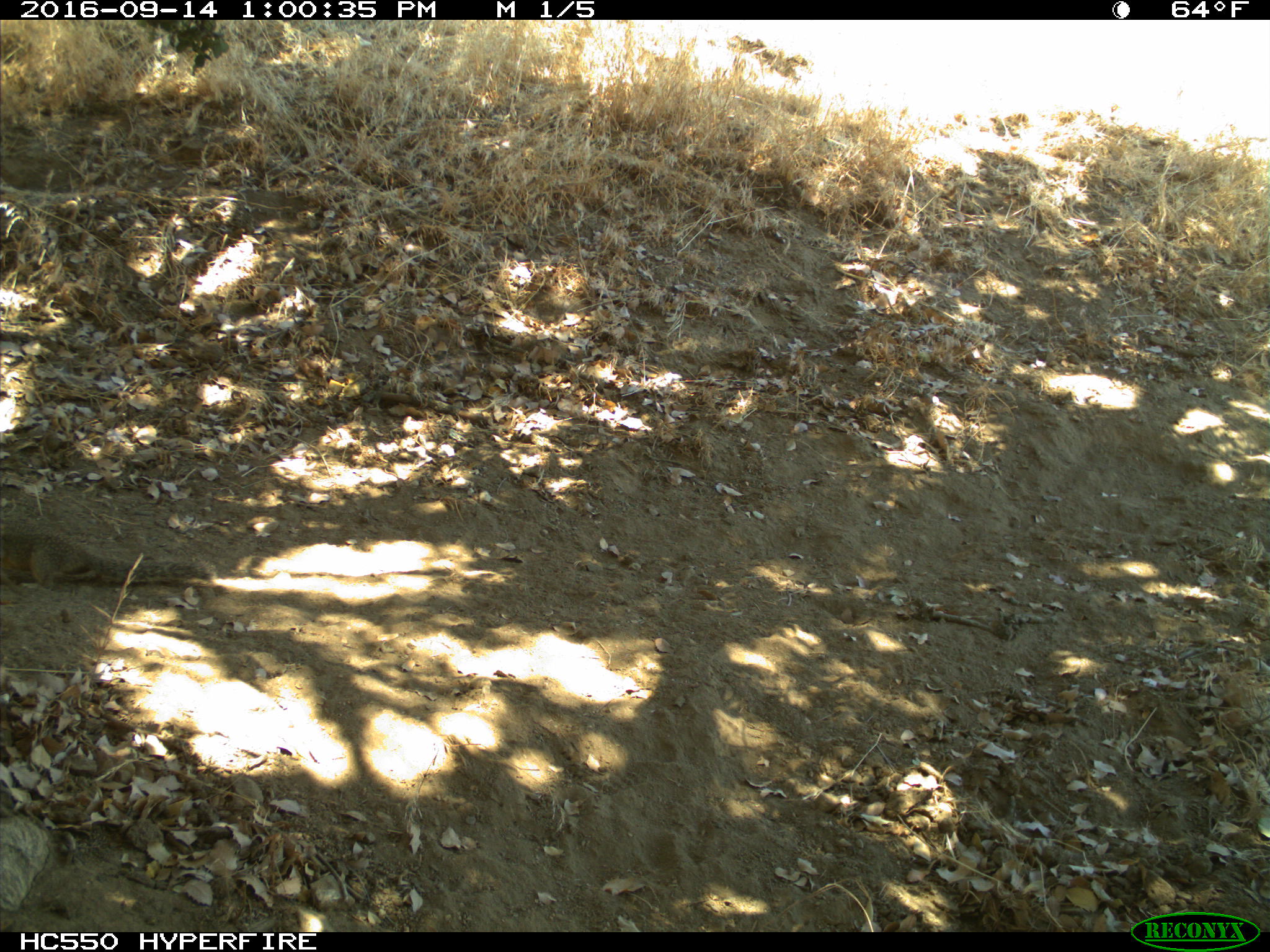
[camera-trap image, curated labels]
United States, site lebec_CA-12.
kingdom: Animalia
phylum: Chordata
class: Mammalia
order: Rodentia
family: Sciuridae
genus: Otospermophilus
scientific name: Otospermophilus beecheyi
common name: california ground squirrel